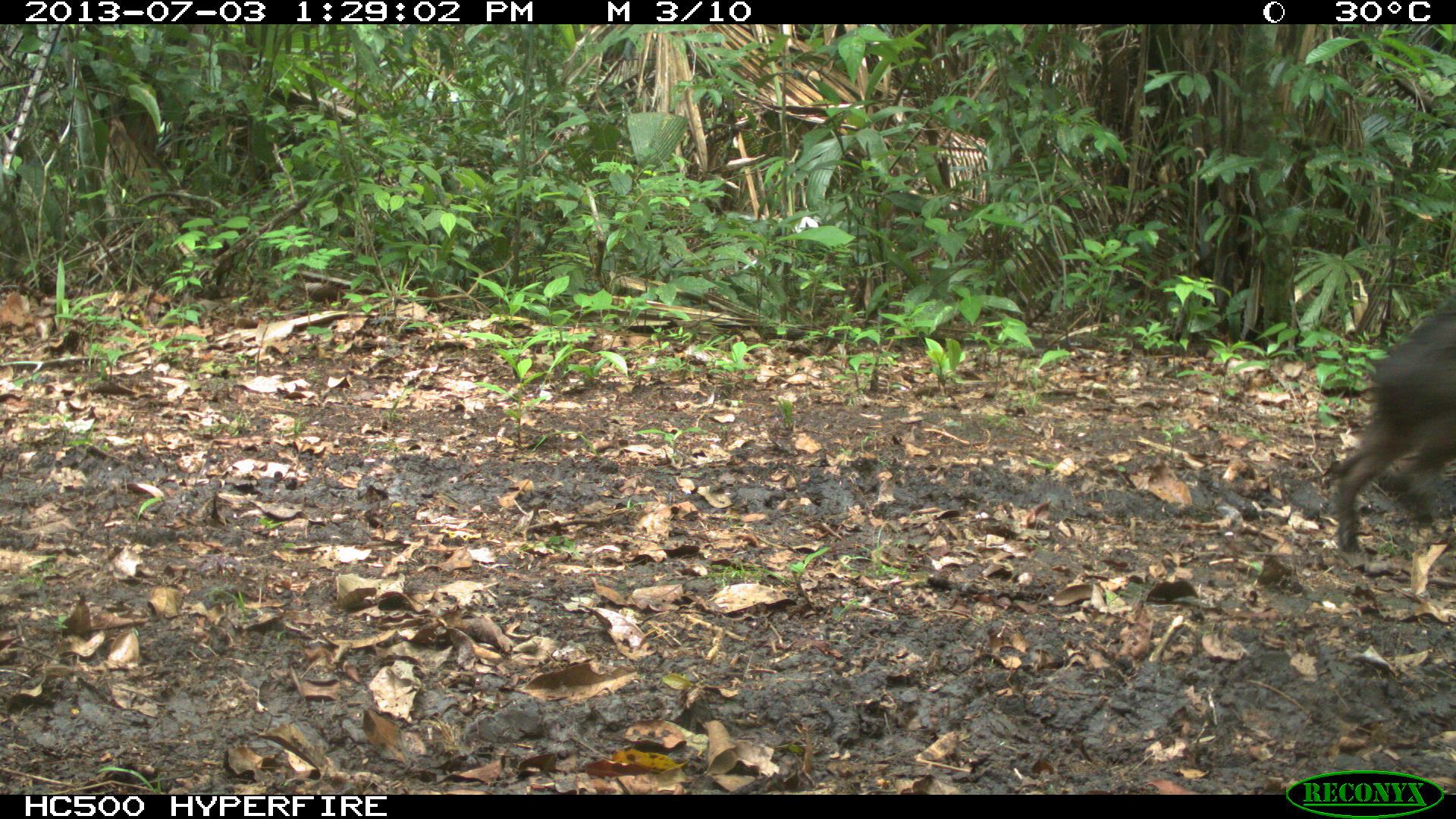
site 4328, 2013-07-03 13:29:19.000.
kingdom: Animalia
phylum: Chordata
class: Mammalia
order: Artiodactyla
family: Tayassuidae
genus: Tayassu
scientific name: Tayassu pecari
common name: white-lipped peccary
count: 1